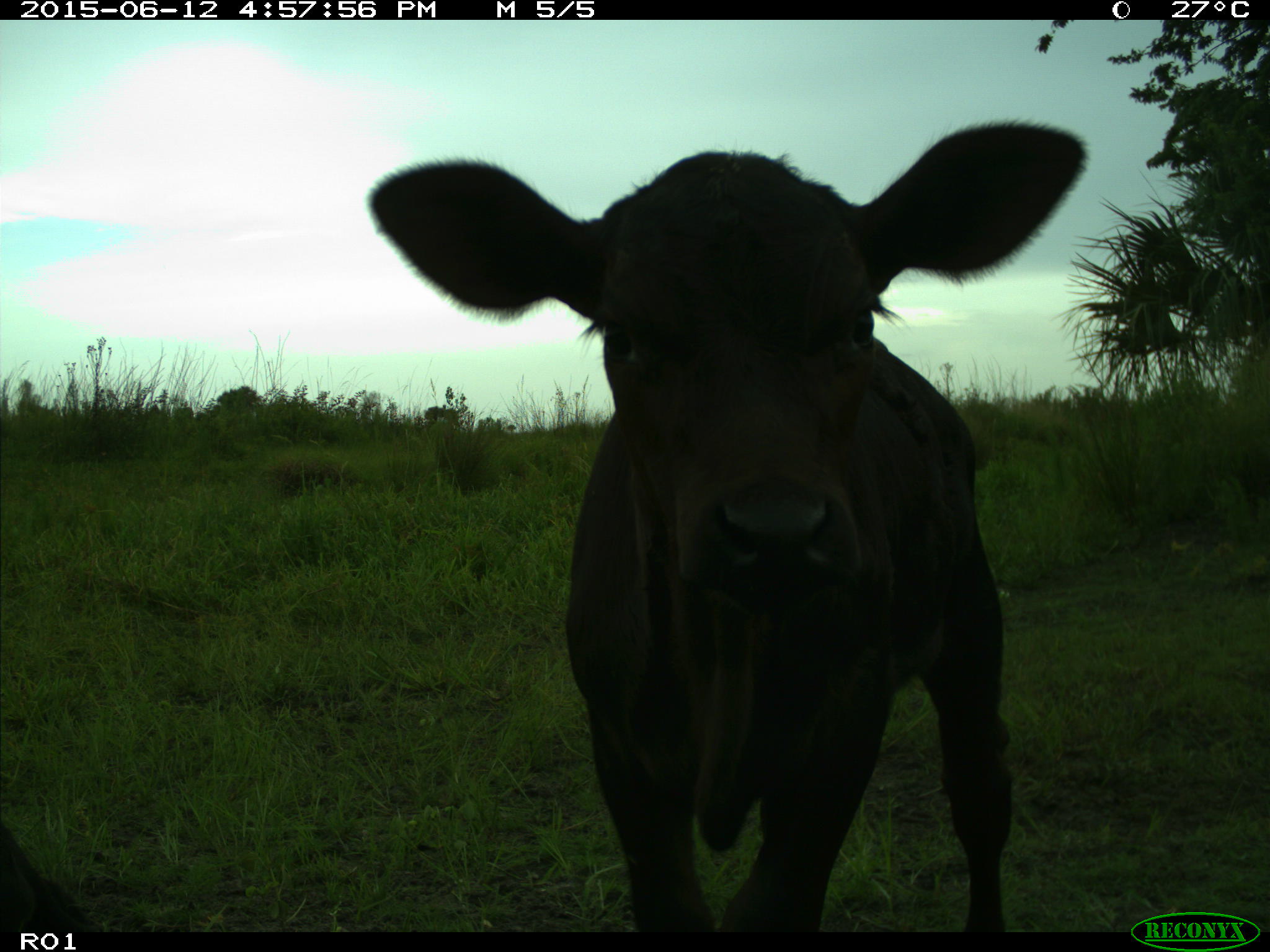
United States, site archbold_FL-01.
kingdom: Animalia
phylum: Chordata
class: Mammalia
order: Artiodactyla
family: Bovidae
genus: Bos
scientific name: Bos taurus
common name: domestic cow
Bos taurus (domestic cow).